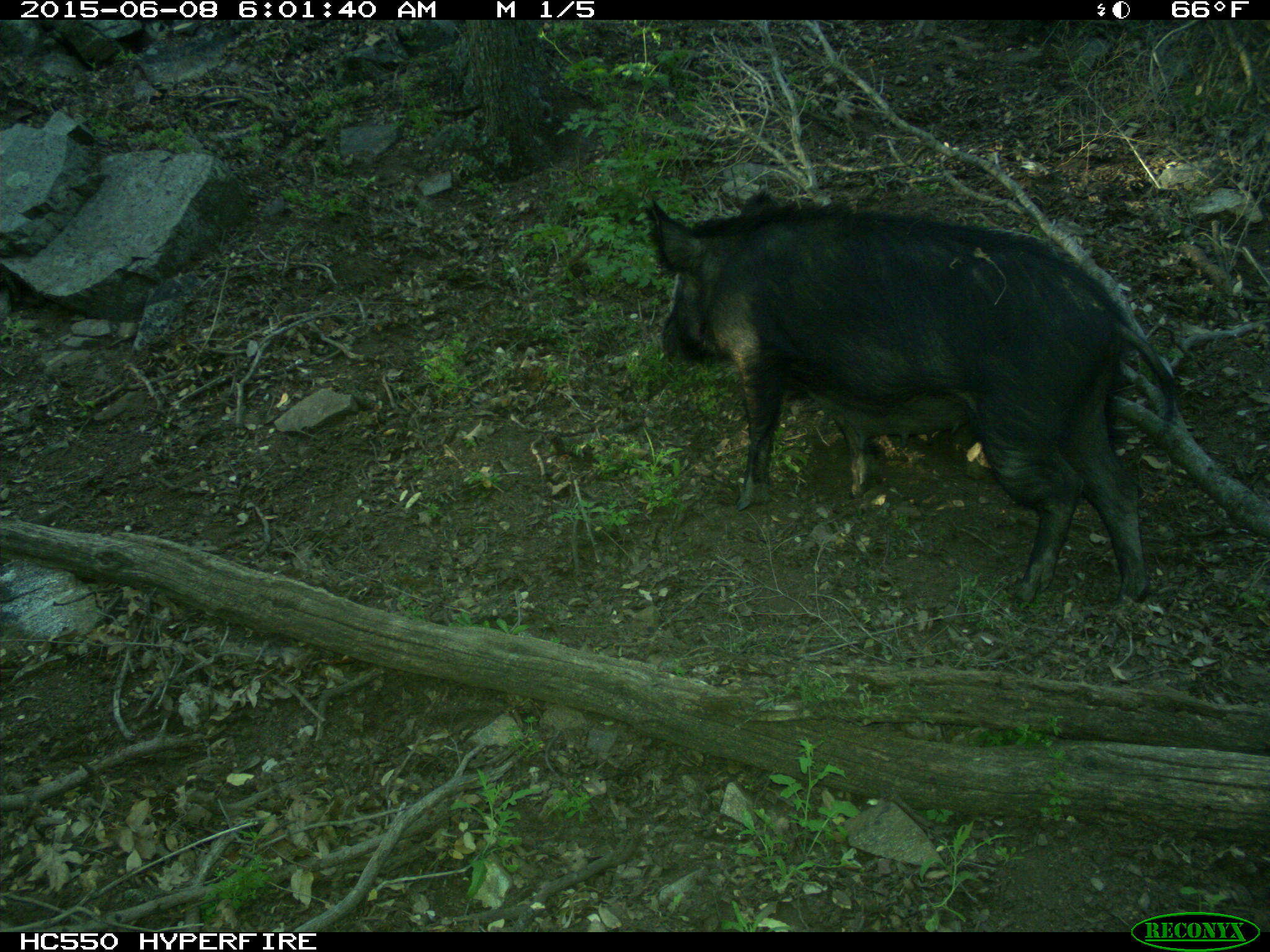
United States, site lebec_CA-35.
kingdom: Animalia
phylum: Chordata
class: Mammalia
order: Artiodactyla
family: Suidae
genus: Sus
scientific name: Sus scrofa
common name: wild boar